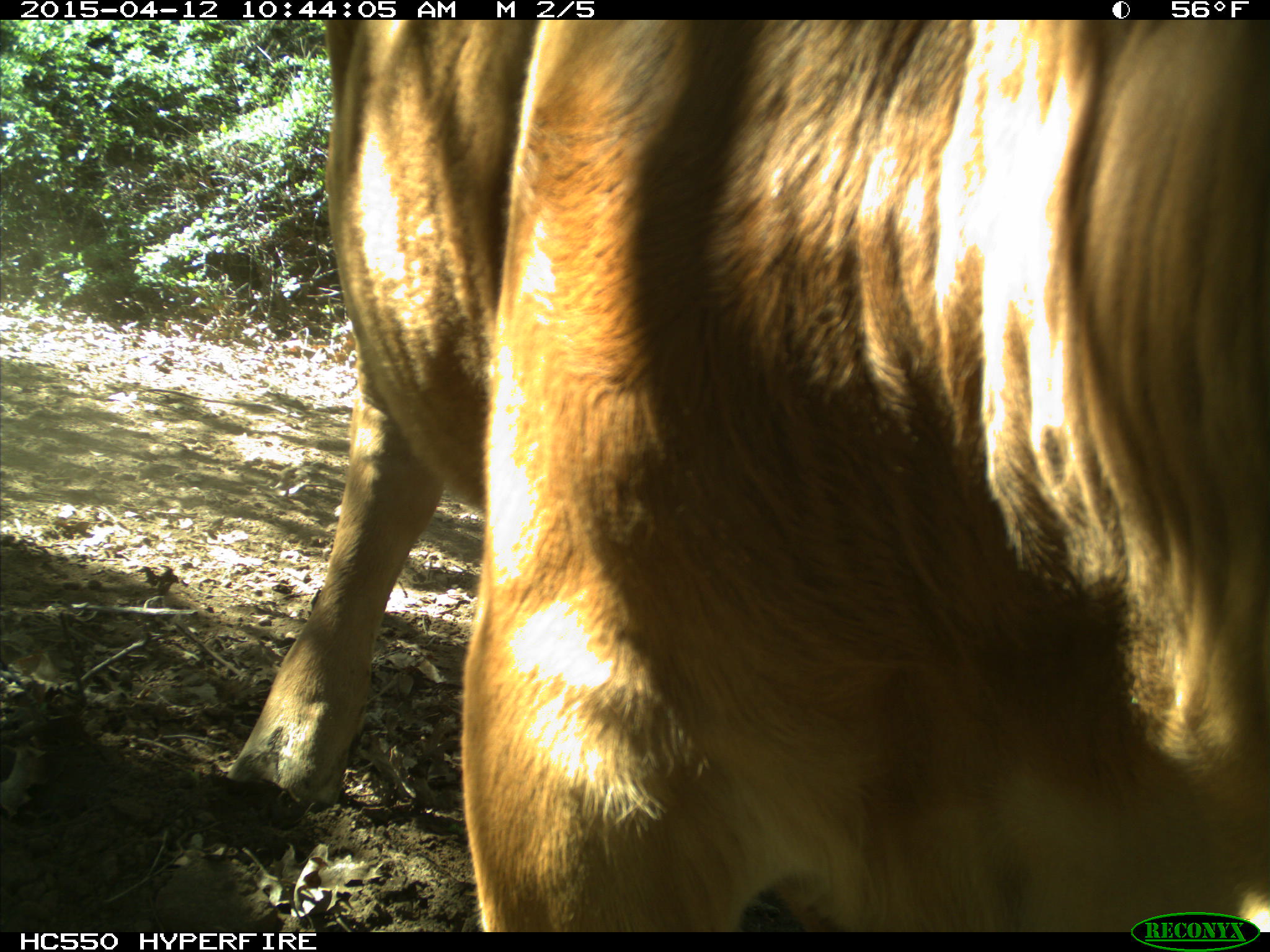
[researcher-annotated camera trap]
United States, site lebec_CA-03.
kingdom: Animalia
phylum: Chordata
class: Mammalia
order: Artiodactyla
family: Bovidae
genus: Bos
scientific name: Bos taurus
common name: domestic cow